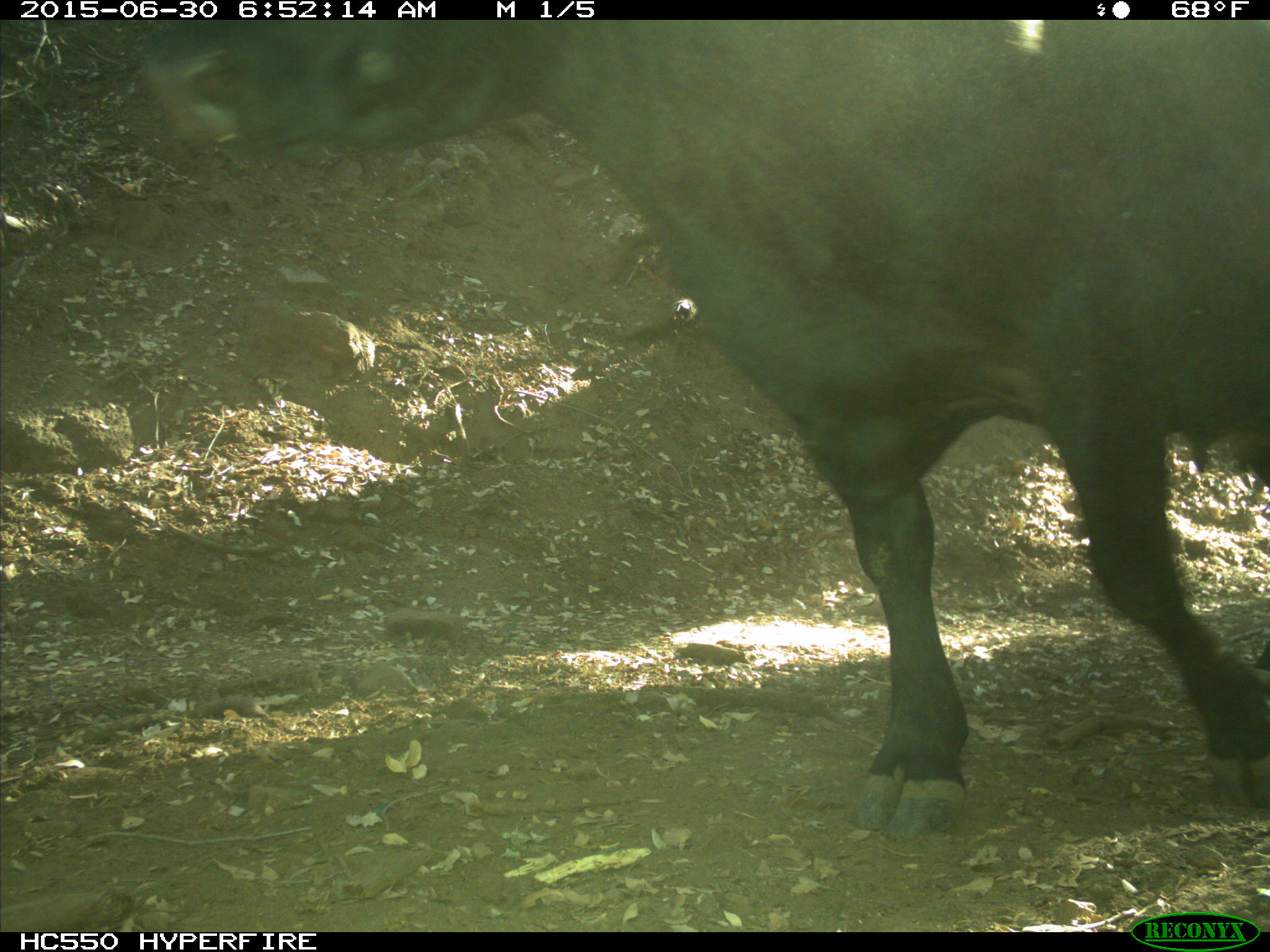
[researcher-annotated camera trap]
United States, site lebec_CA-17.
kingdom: Animalia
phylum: Chordata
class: Mammalia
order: Artiodactyla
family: Bovidae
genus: Bos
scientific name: Bos taurus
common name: domestic cow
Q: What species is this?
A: Bos taurus (domestic cow).